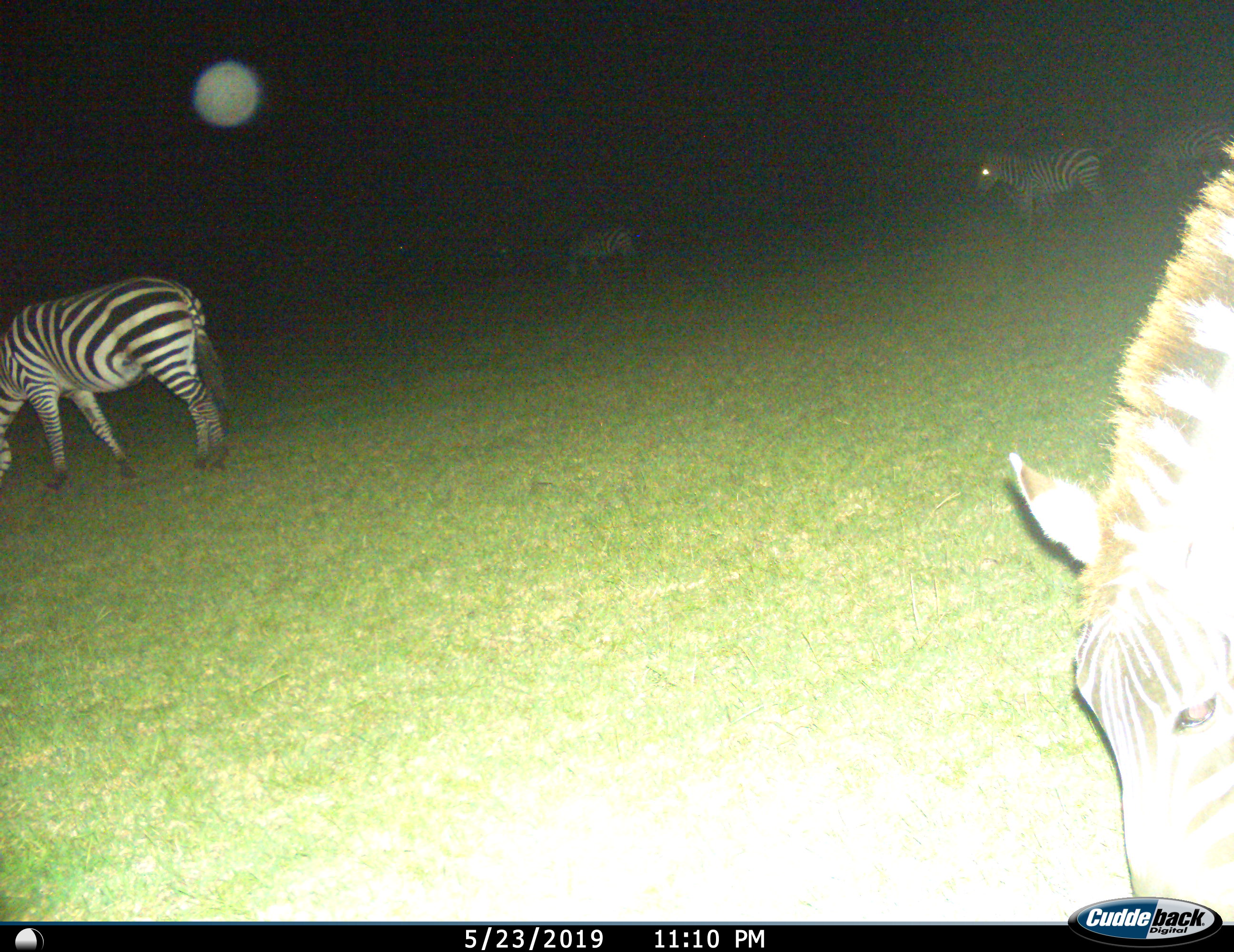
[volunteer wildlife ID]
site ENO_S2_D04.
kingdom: Animalia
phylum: Chordata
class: Mammalia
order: Perissodactyla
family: Equidae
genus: Equus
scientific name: Equus quagga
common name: plains zebra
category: zebraplains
Zebraplains (plains zebra) (Equus quagga), count 4. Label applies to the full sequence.